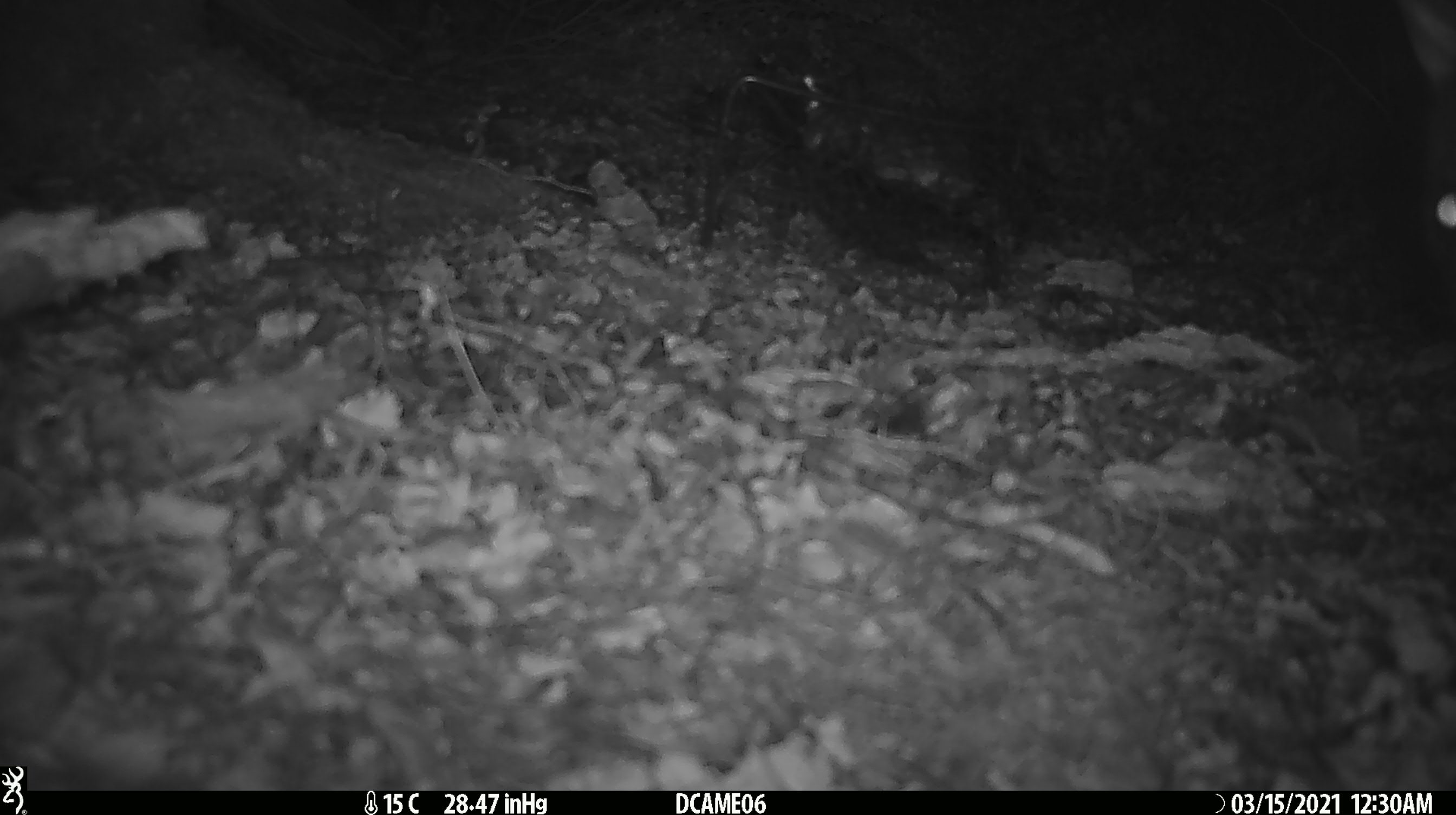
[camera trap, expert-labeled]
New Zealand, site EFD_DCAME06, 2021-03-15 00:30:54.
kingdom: Animalia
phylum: Chordata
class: Mammalia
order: Carnivora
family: Felidae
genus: Felis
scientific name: Felis catus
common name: domestic cat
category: cat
Cat (domestic cat) (Felis catus).